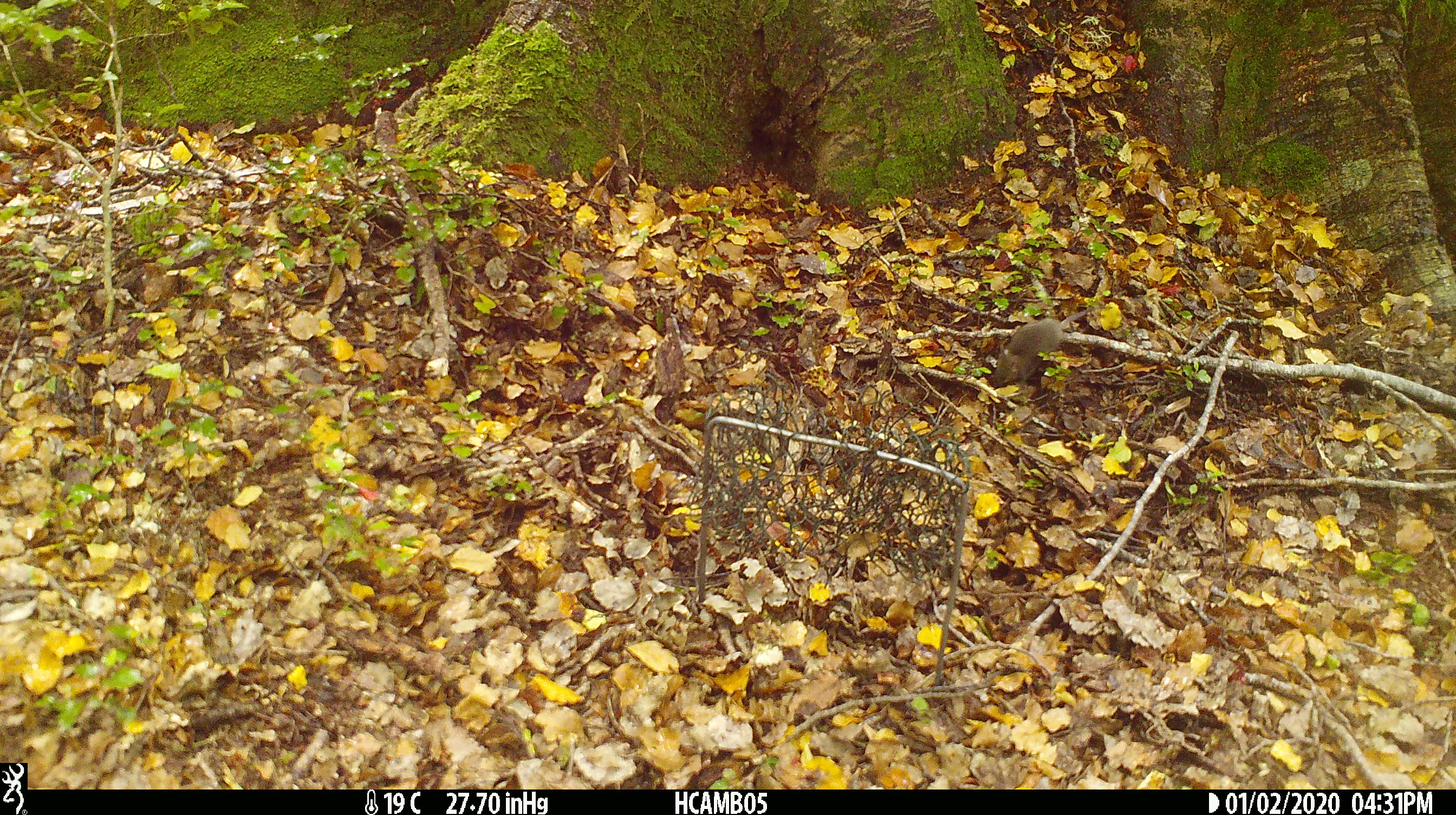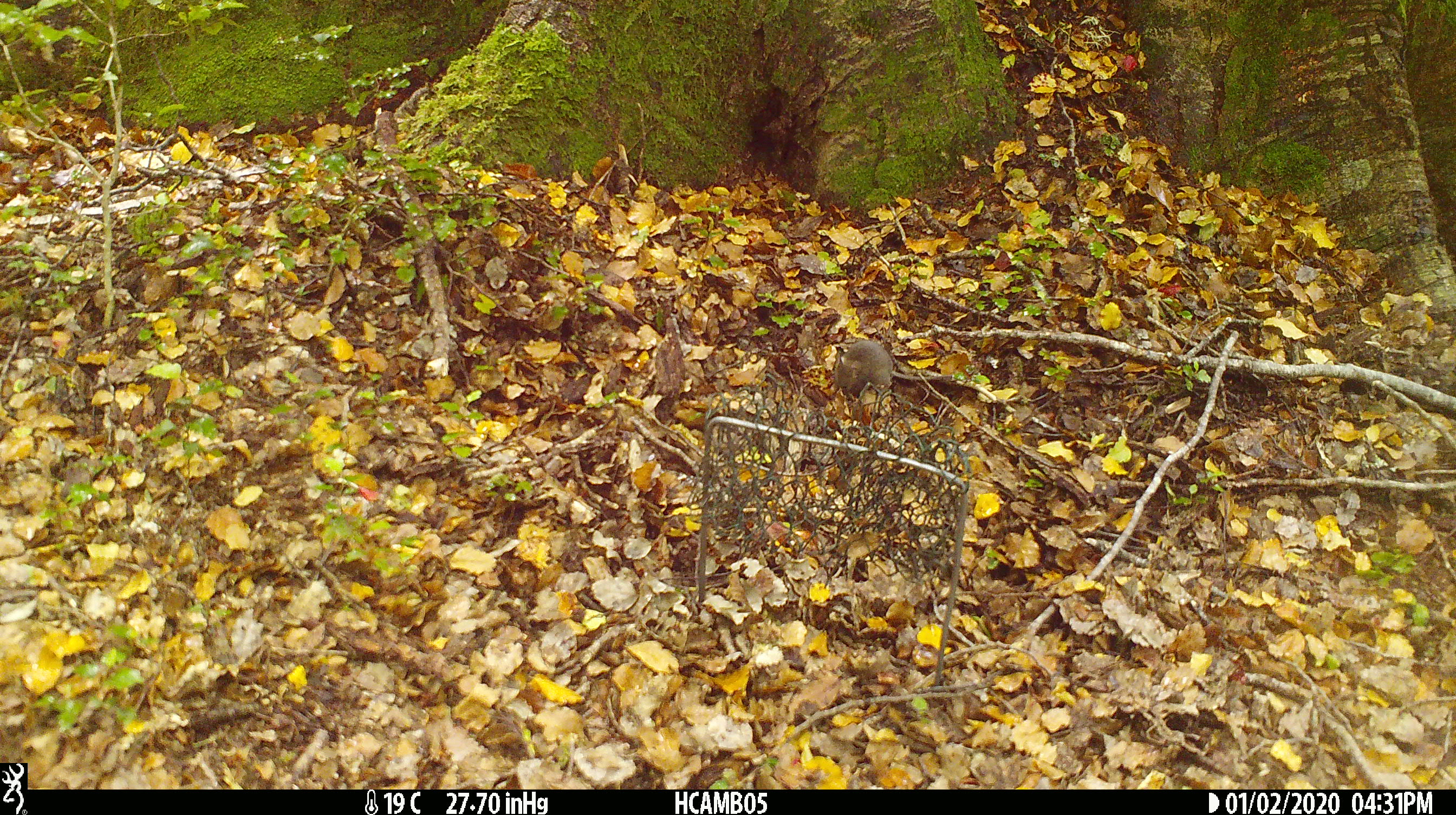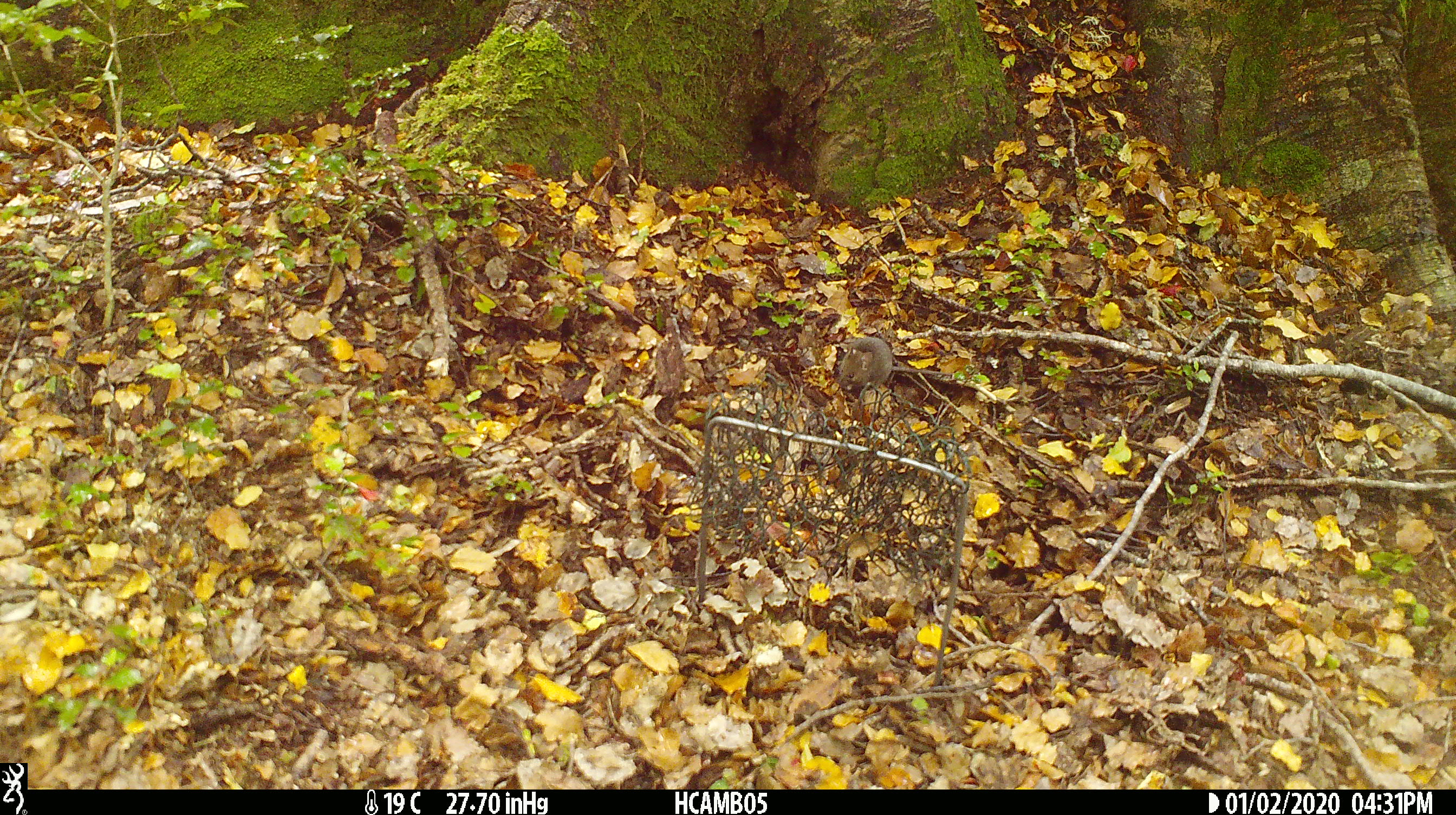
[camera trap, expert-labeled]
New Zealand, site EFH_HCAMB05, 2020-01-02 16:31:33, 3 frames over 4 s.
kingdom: Animalia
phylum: Chordata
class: Mammalia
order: Rodentia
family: Muridae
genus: Mus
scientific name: Mus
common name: mouse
Mouse (Mus).